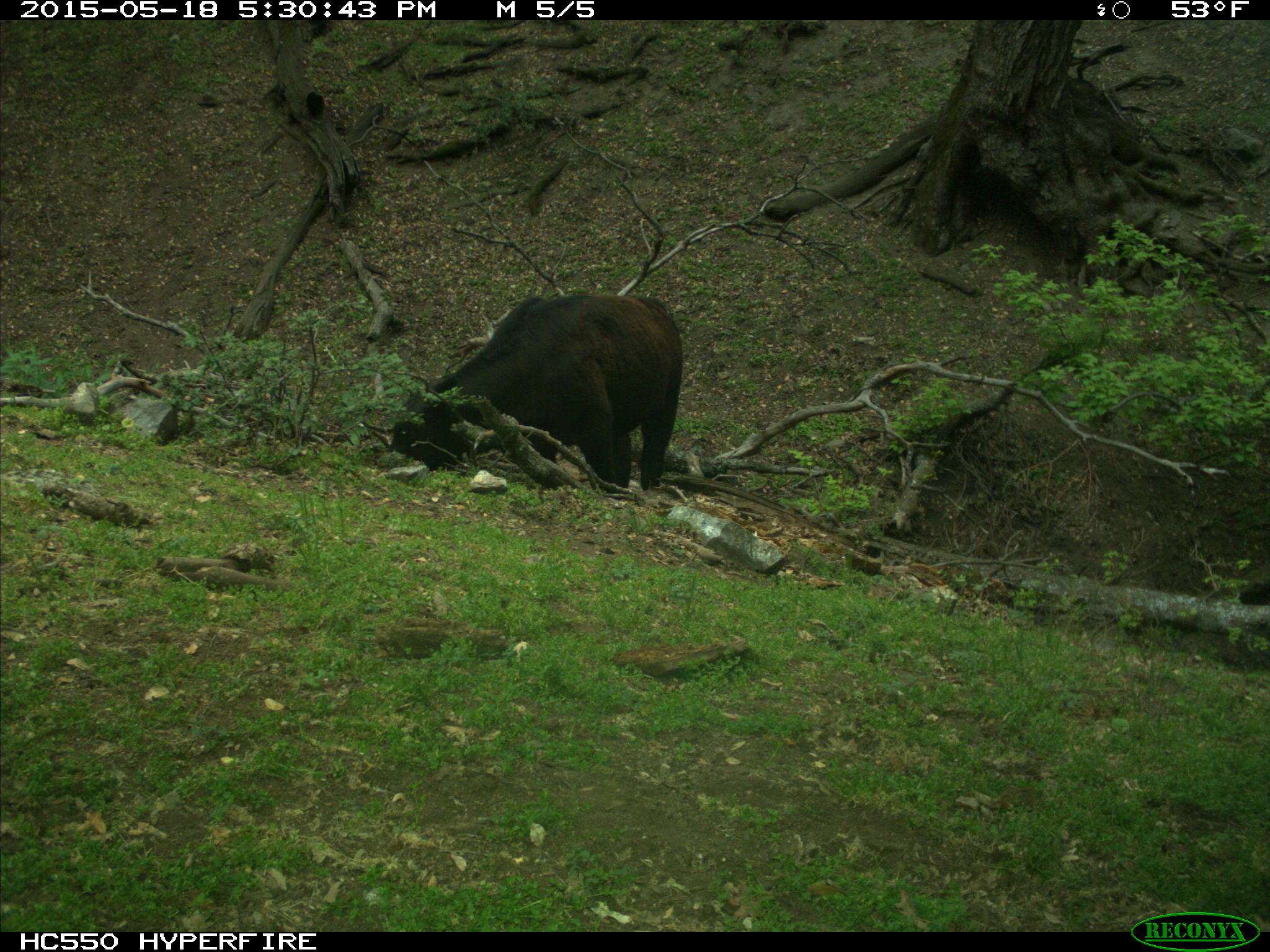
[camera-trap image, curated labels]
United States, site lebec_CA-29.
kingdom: Animalia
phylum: Chordata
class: Mammalia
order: Artiodactyla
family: Bovidae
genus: Bos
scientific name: Bos taurus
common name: domestic cow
Bos taurus (domestic cow).